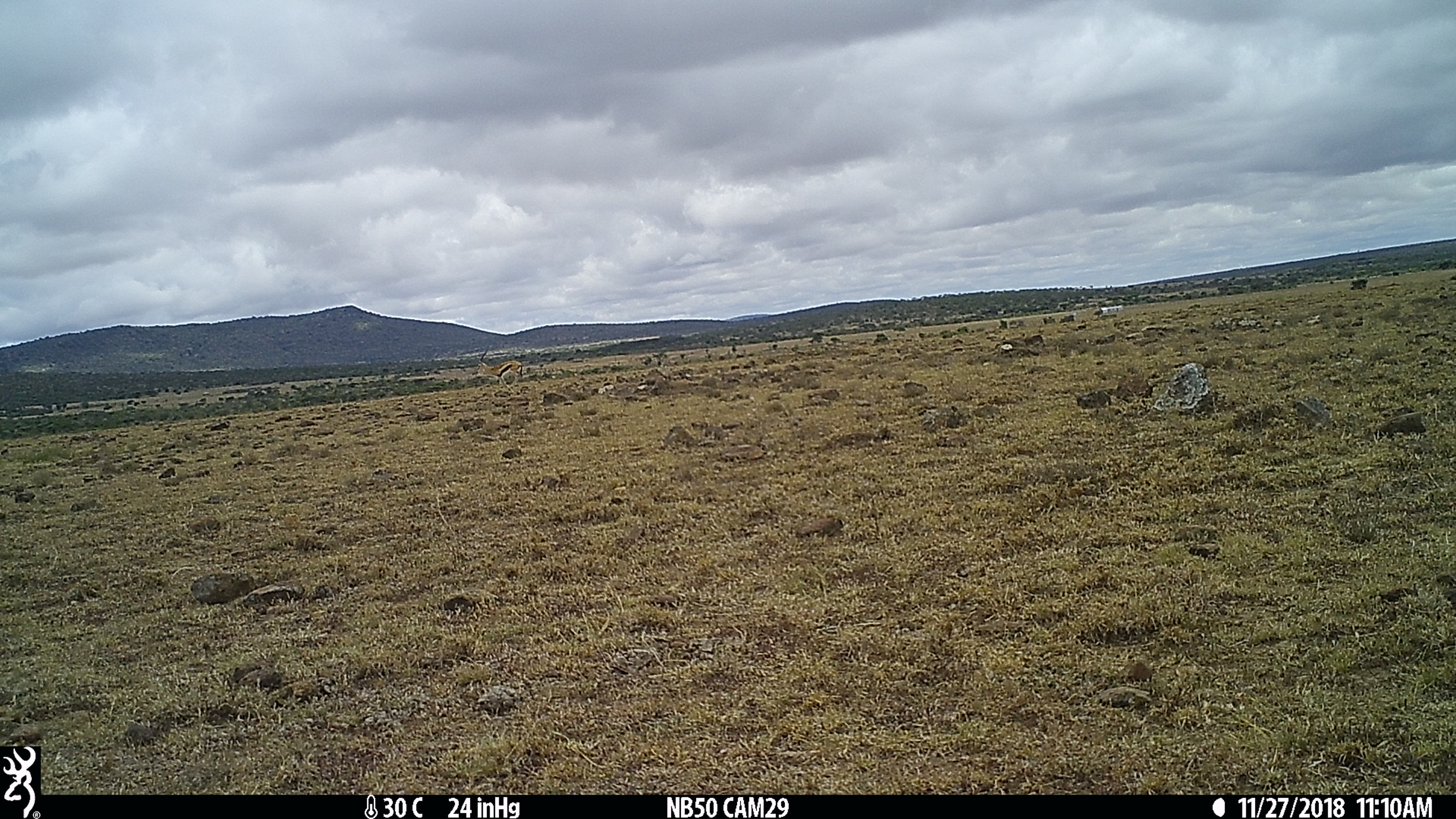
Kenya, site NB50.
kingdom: Animalia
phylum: Chordata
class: Mammalia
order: Artiodactyla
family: Bovidae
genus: Eudorcas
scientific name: Eudorcas thomsonii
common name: thomon's gazelle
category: gazelle thomsons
Gazelle thomsons (thomon's gazelle) (Eudorcas thomsonii).